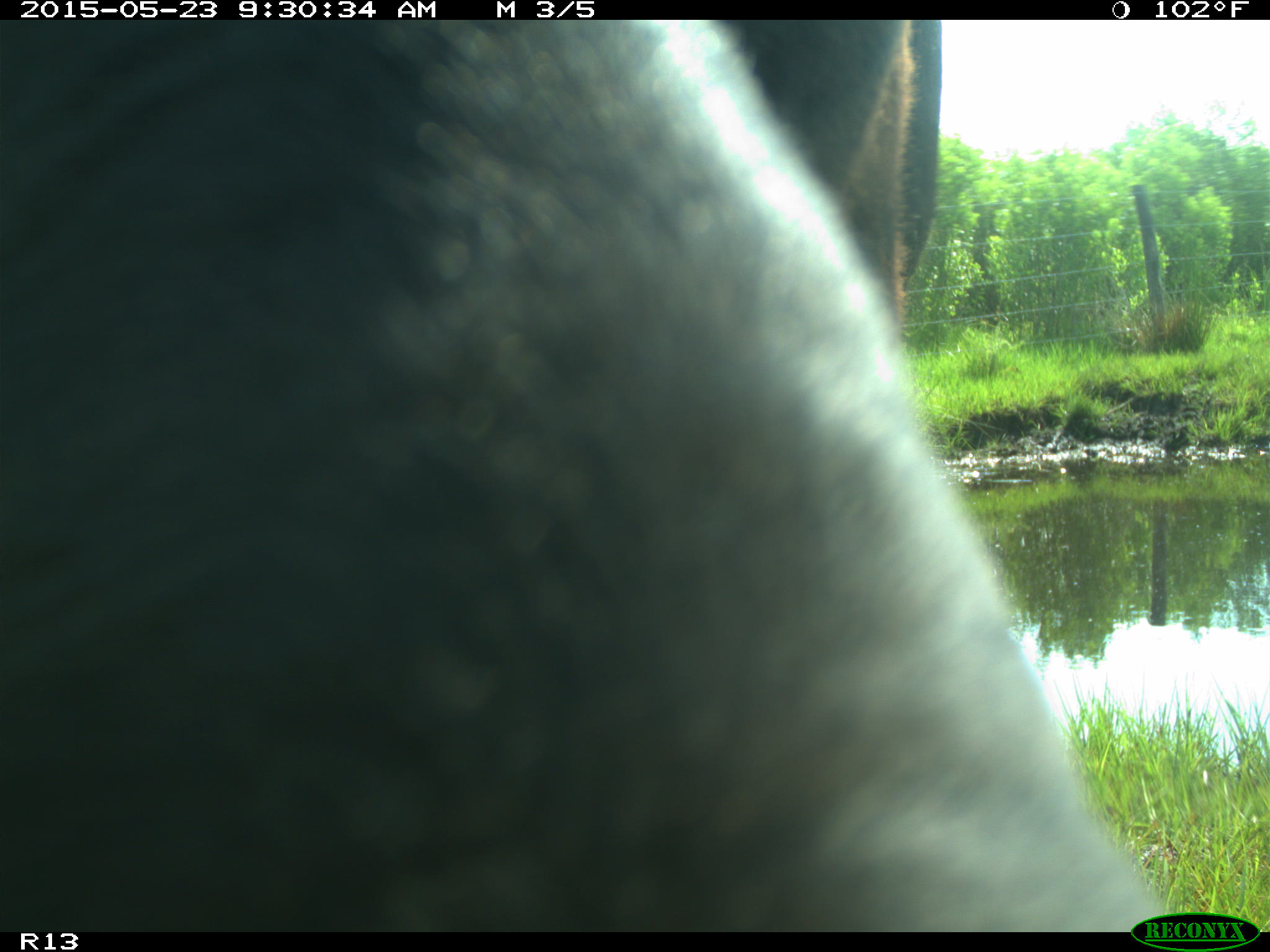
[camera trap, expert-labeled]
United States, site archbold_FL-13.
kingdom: Animalia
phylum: Chordata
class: Mammalia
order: Artiodactyla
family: Bovidae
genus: Bos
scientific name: Bos taurus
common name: domestic cow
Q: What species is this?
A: Bos taurus (domestic cow).